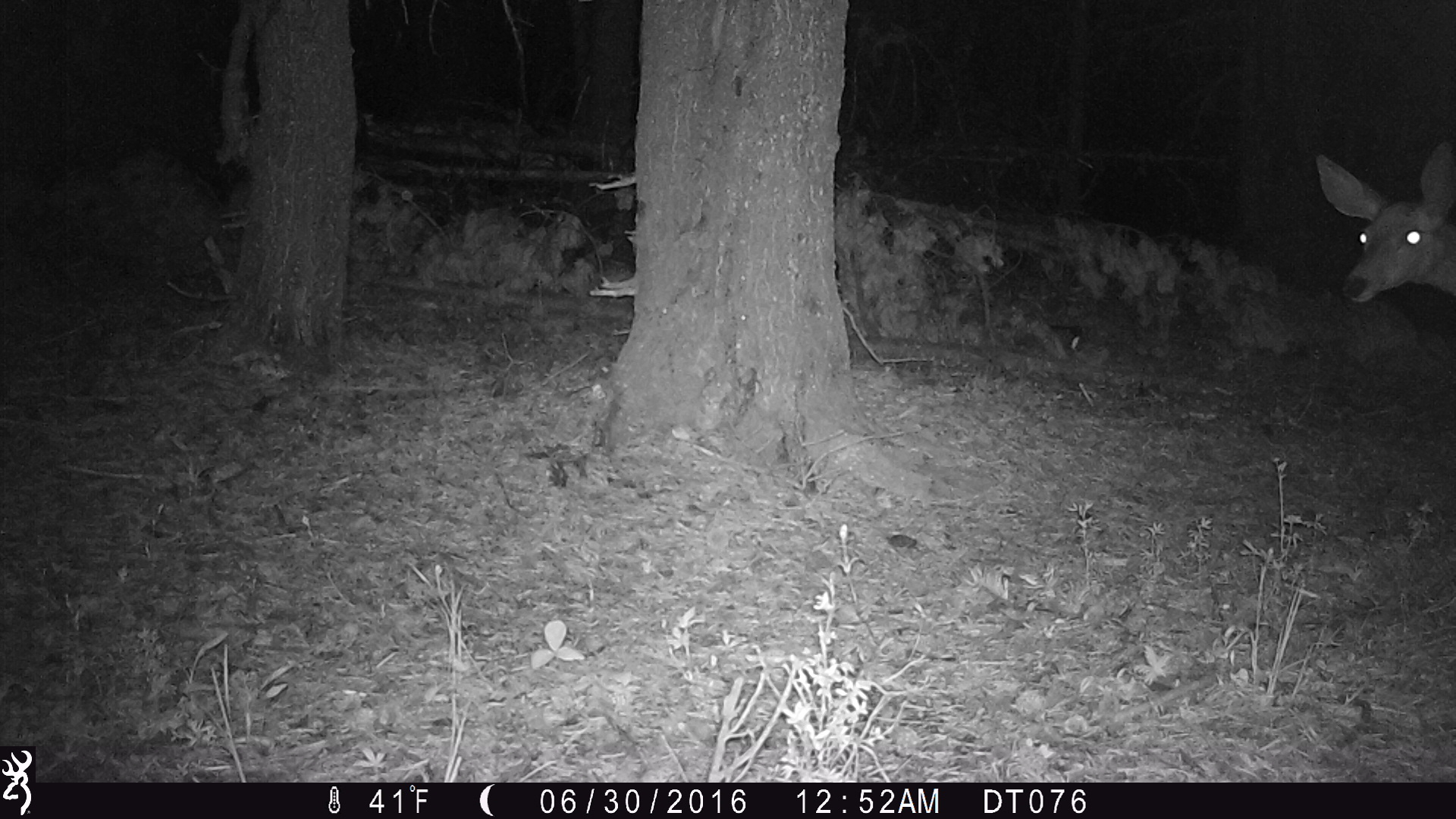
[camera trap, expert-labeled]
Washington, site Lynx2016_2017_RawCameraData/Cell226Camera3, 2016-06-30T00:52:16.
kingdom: Animalia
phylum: Chordata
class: Mammalia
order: Artiodactyla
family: Cervidae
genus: Odocoileus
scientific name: Odocoileus hemionus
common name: mule deer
Odocoileus hemionus (mule deer). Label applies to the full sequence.